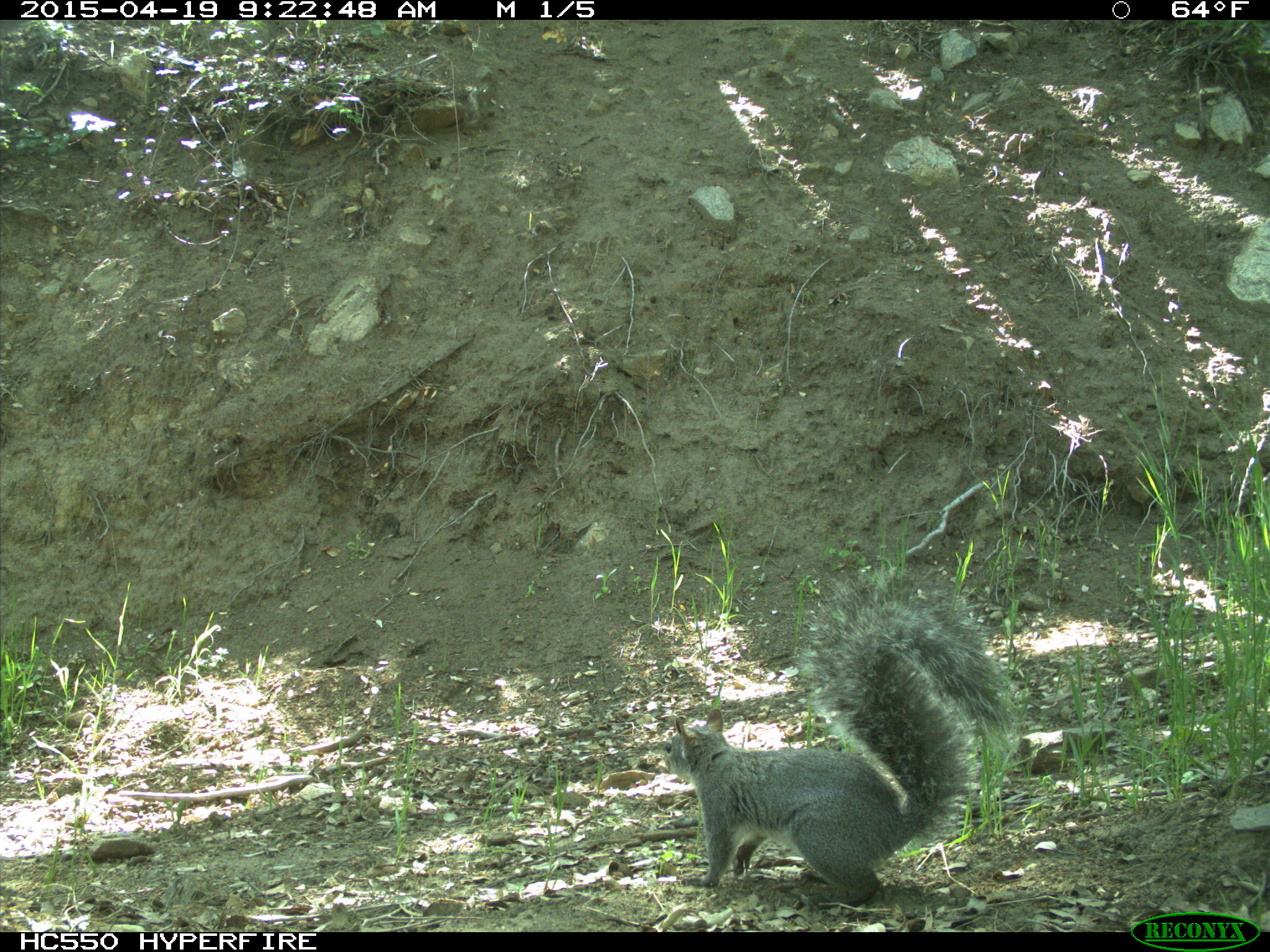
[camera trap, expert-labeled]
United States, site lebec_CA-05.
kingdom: Animalia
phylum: Chordata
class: Mammalia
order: Rodentia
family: Sciuridae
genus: Sciurus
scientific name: Sciurus carolinensis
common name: eastern gray squirrel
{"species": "Sciurus carolinensis (eastern gray squirrel)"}